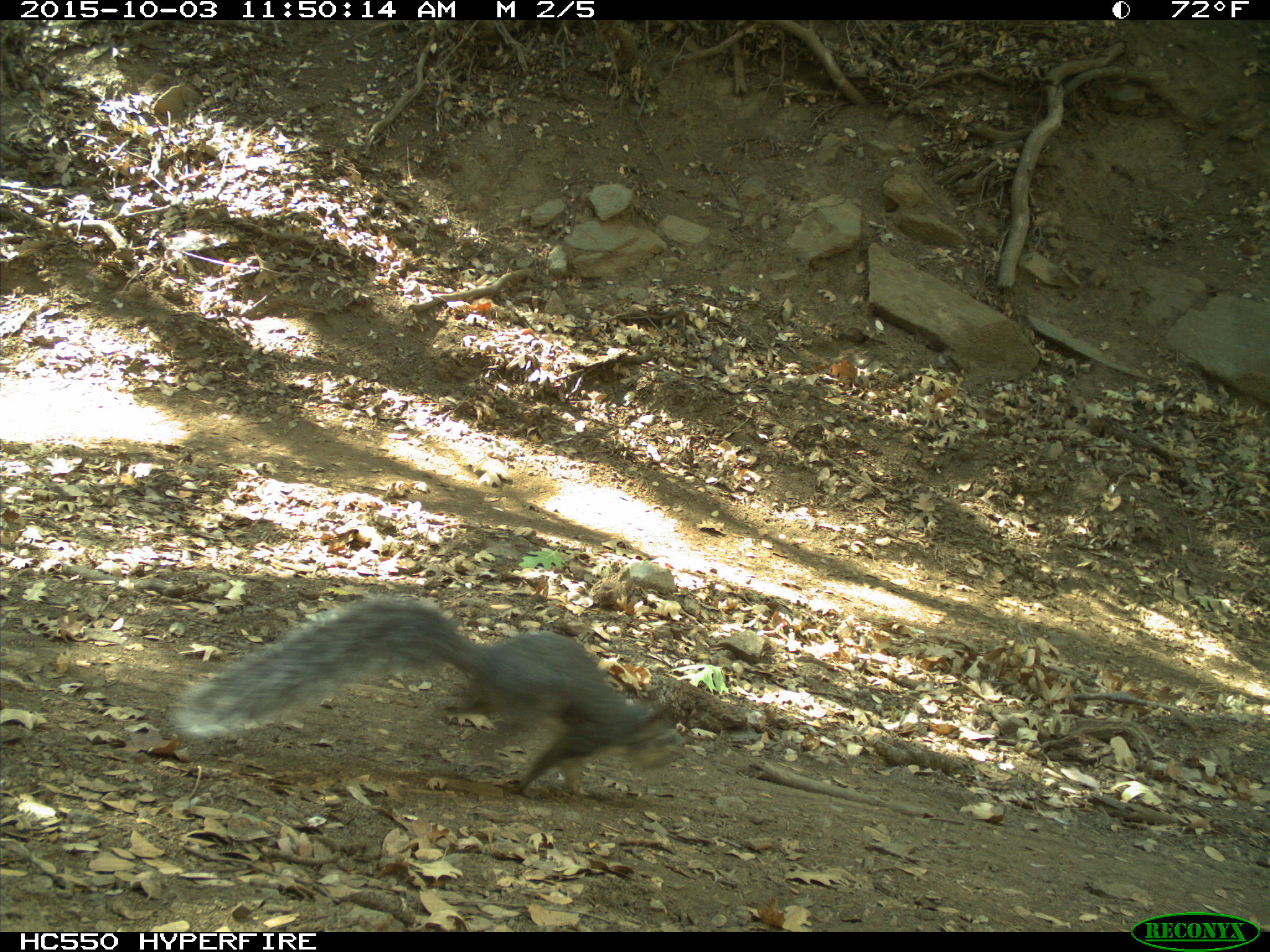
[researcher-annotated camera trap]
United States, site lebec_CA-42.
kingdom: Animalia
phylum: Chordata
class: Mammalia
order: Rodentia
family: Sciuridae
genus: Sciurus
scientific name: Sciurus carolinensis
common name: eastern gray squirrel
Sciurus carolinensis (eastern gray squirrel).